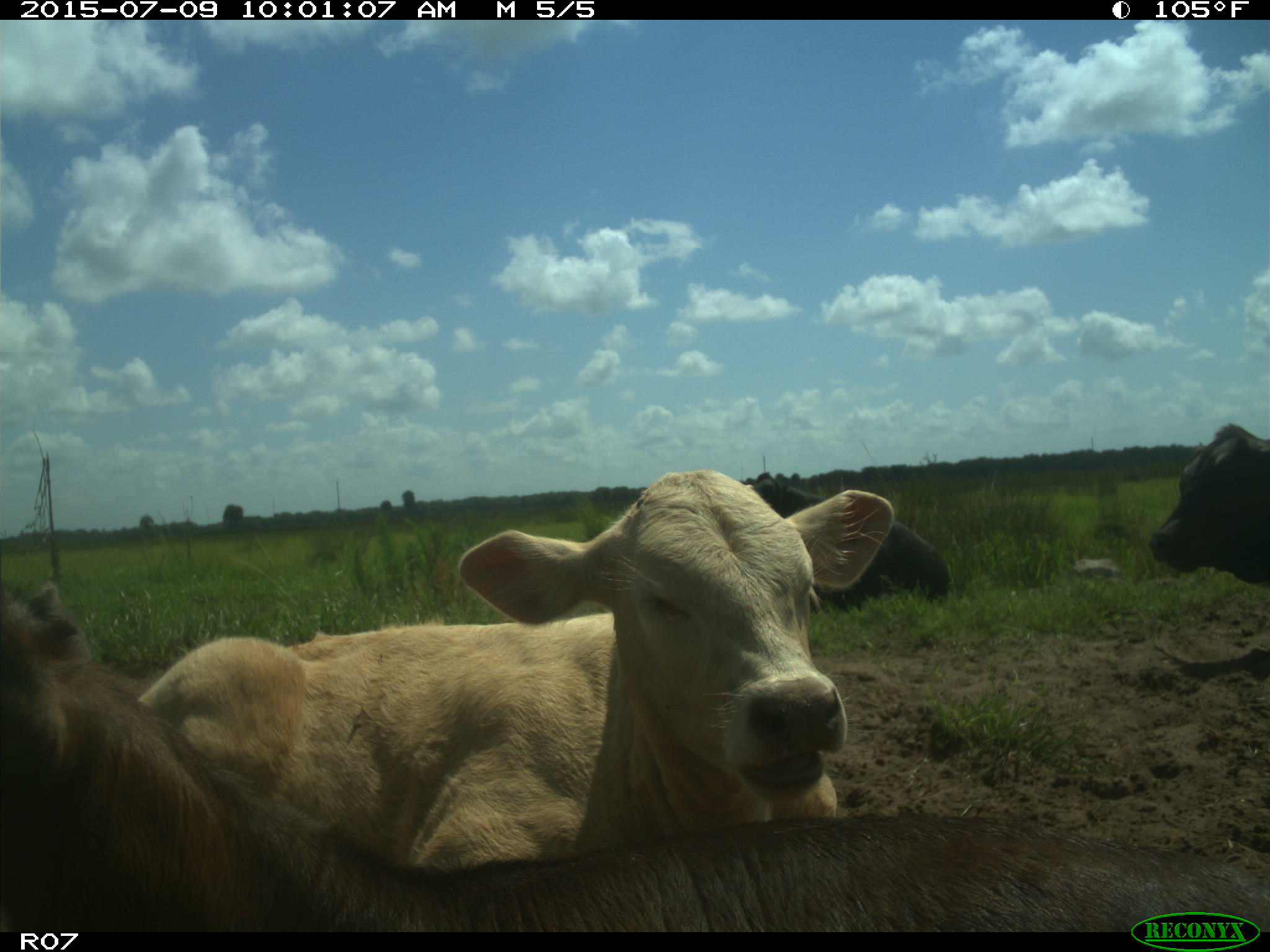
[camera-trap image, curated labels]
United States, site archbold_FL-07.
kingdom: Animalia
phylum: Chordata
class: Mammalia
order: Artiodactyla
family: Bovidae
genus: Bos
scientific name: Bos taurus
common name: domestic cow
Bos taurus (domestic cow).